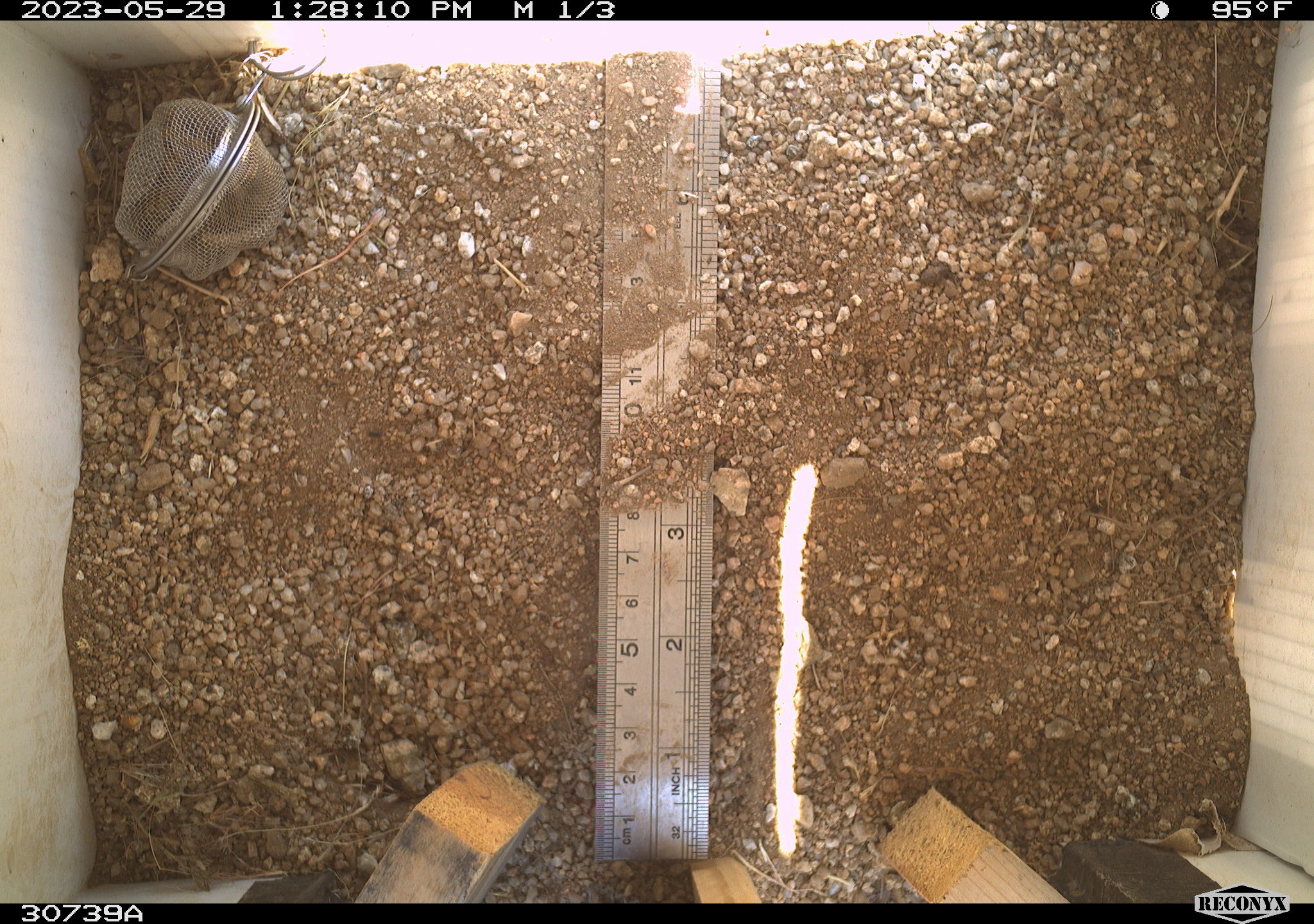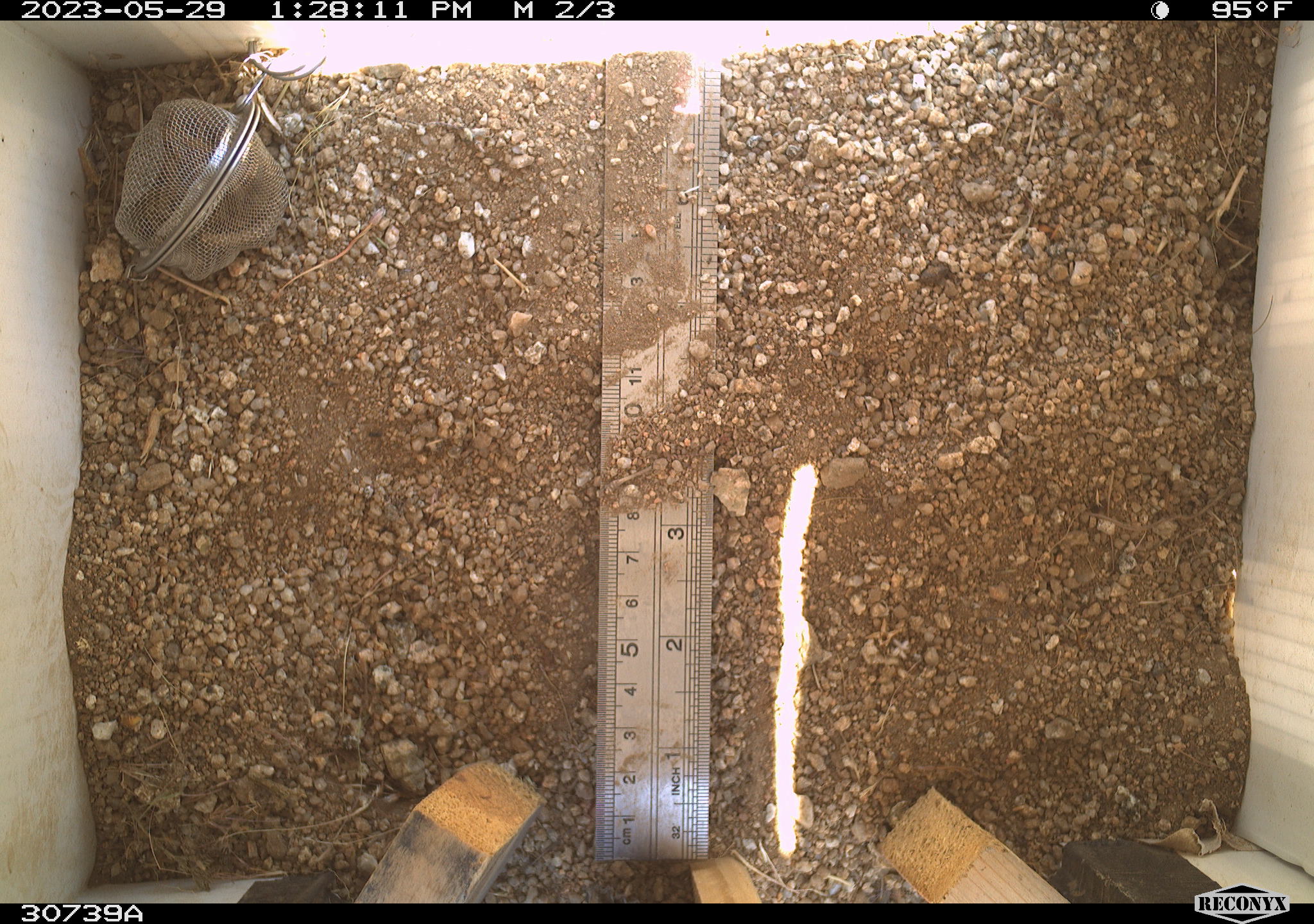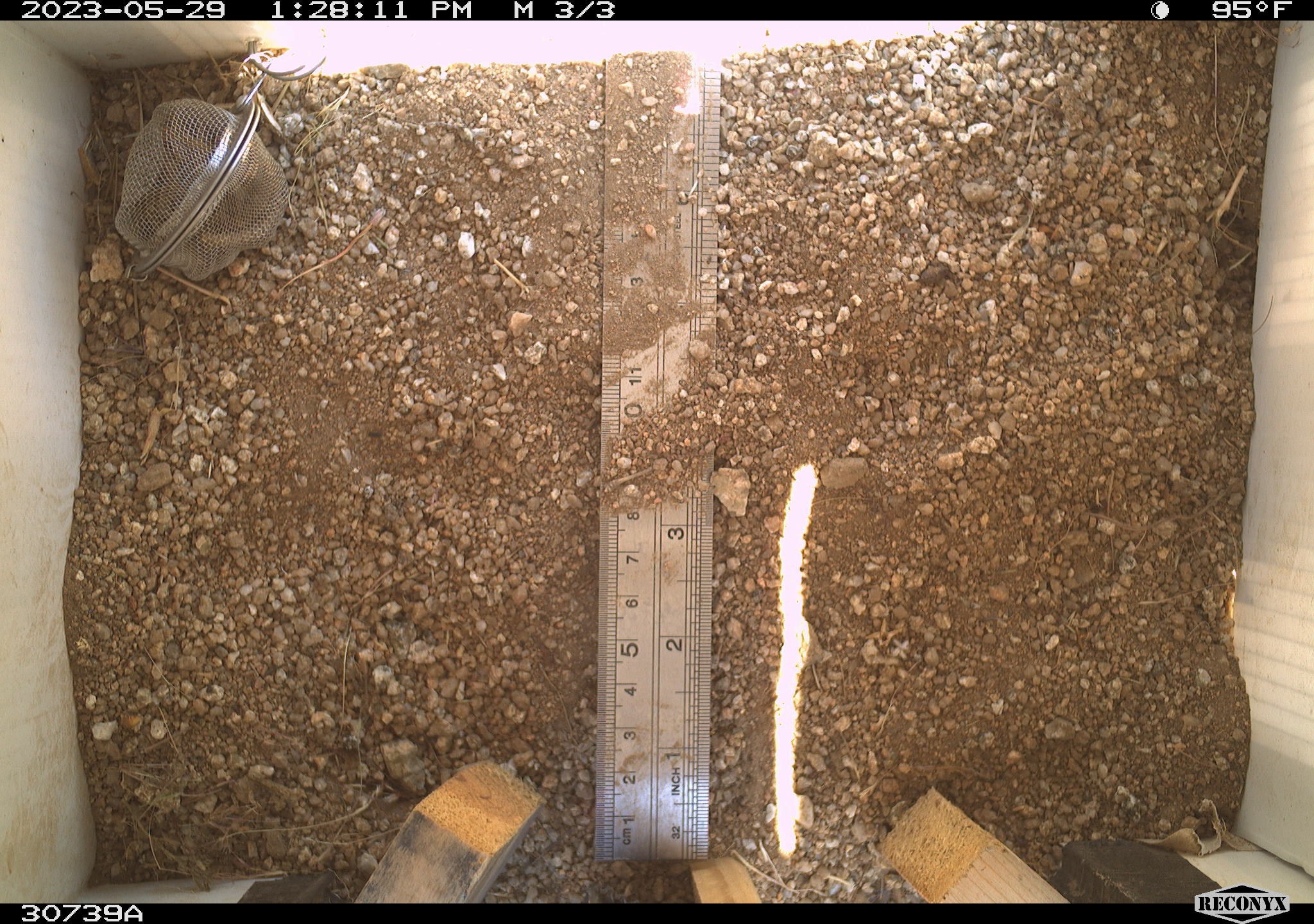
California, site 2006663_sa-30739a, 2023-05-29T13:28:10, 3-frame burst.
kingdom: Animalia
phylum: Chordata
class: Mammalia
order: Rodentia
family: Sciuridae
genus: Ammospermophilus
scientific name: Ammospermophilus leucurus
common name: white-tailed antelope squirrel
White-tailed antelope squirrel (Ammospermophilus leucurus).